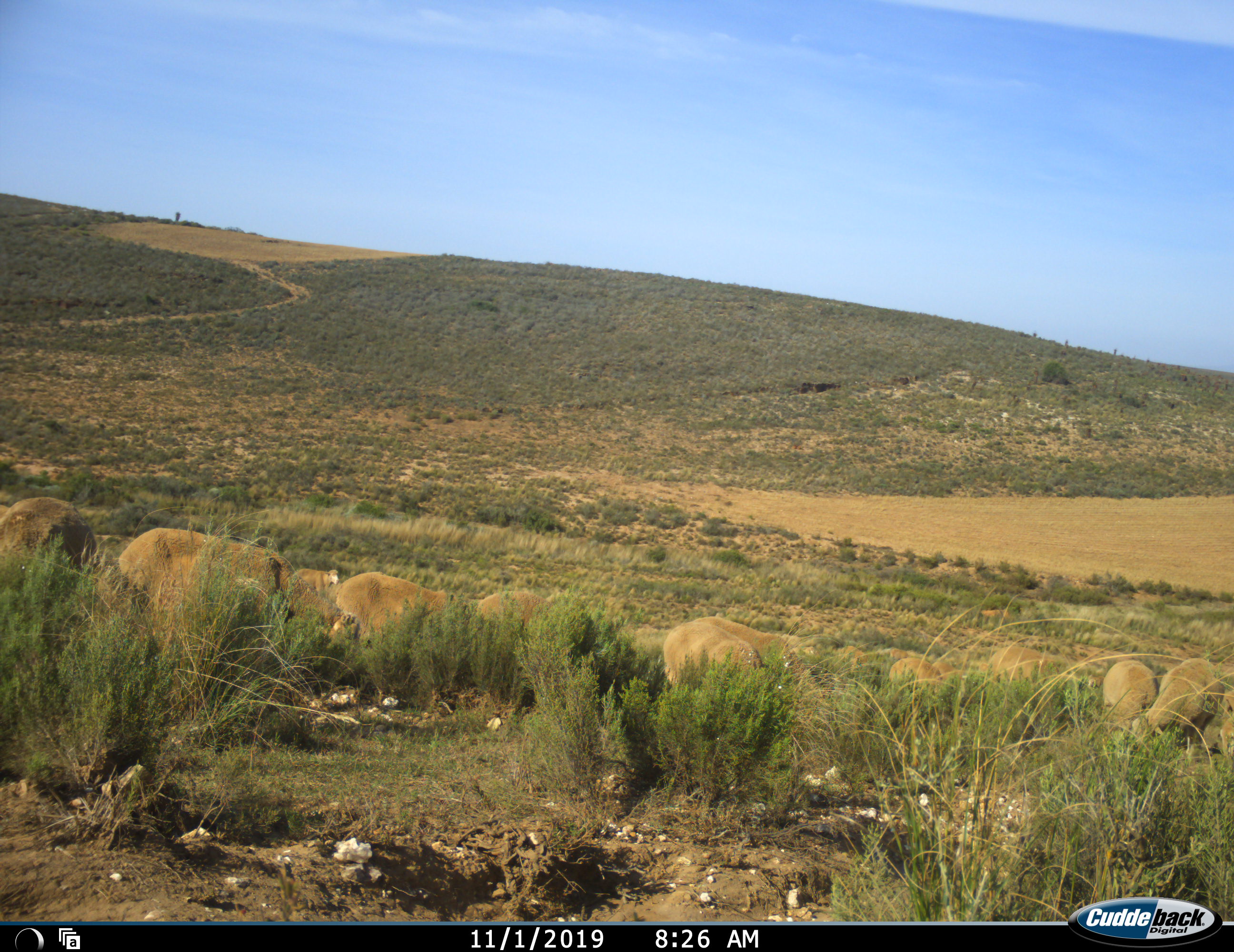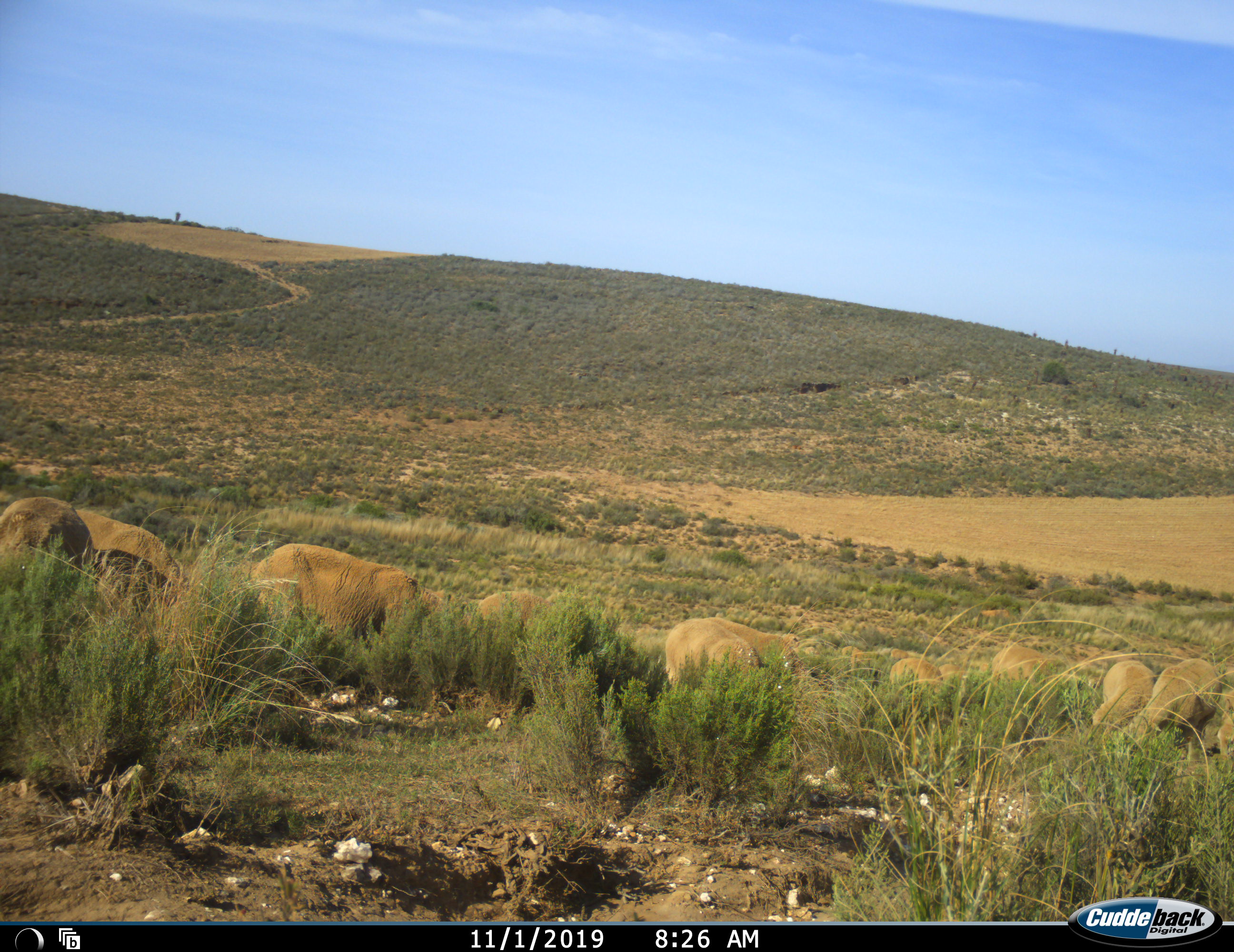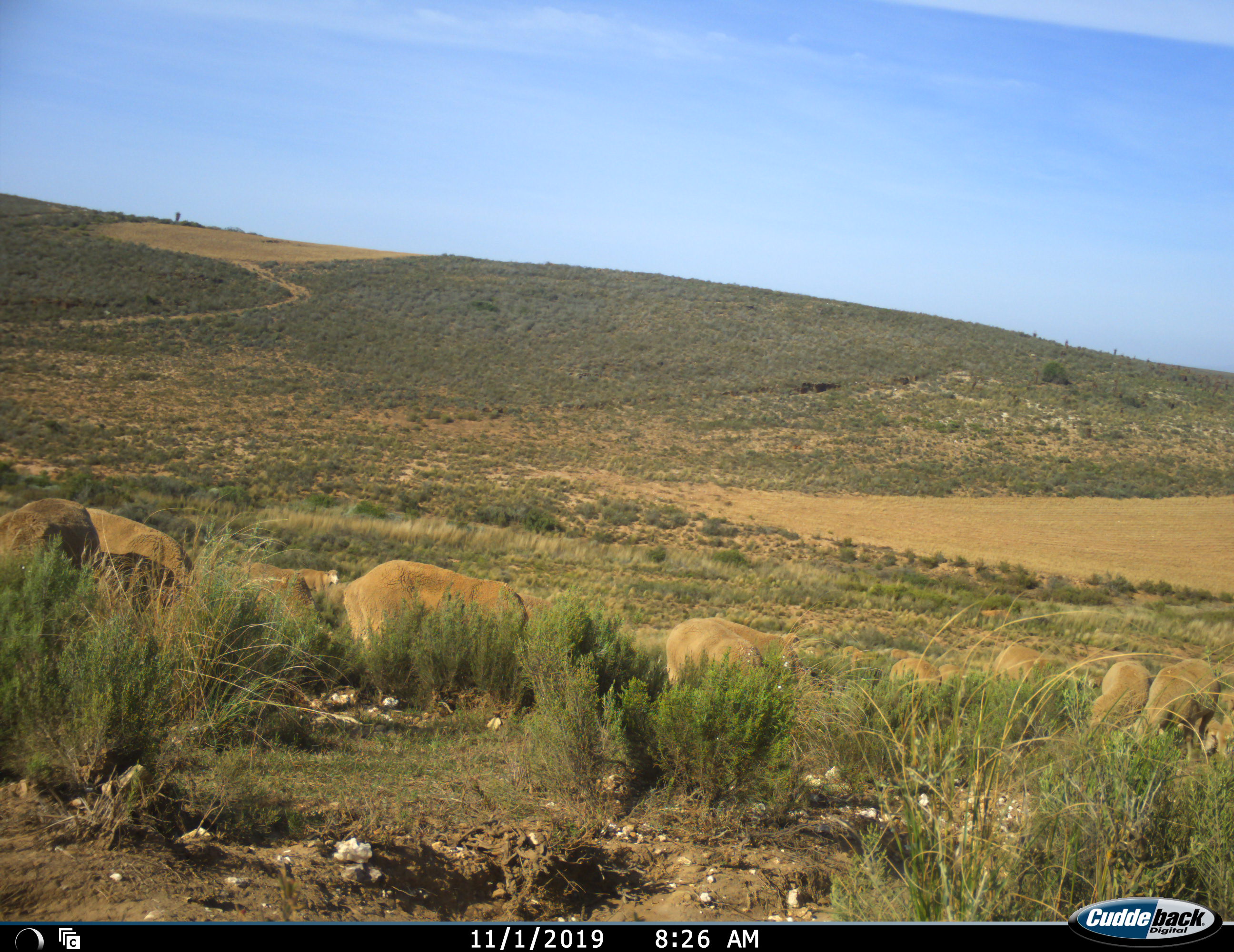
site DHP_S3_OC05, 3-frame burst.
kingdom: Animalia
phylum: Chordata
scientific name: Vertebrata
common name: domestic animal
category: domesticanimal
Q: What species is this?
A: Domesticanimal (domestic animal) (Vertebrata).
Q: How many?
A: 11-50.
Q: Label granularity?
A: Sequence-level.